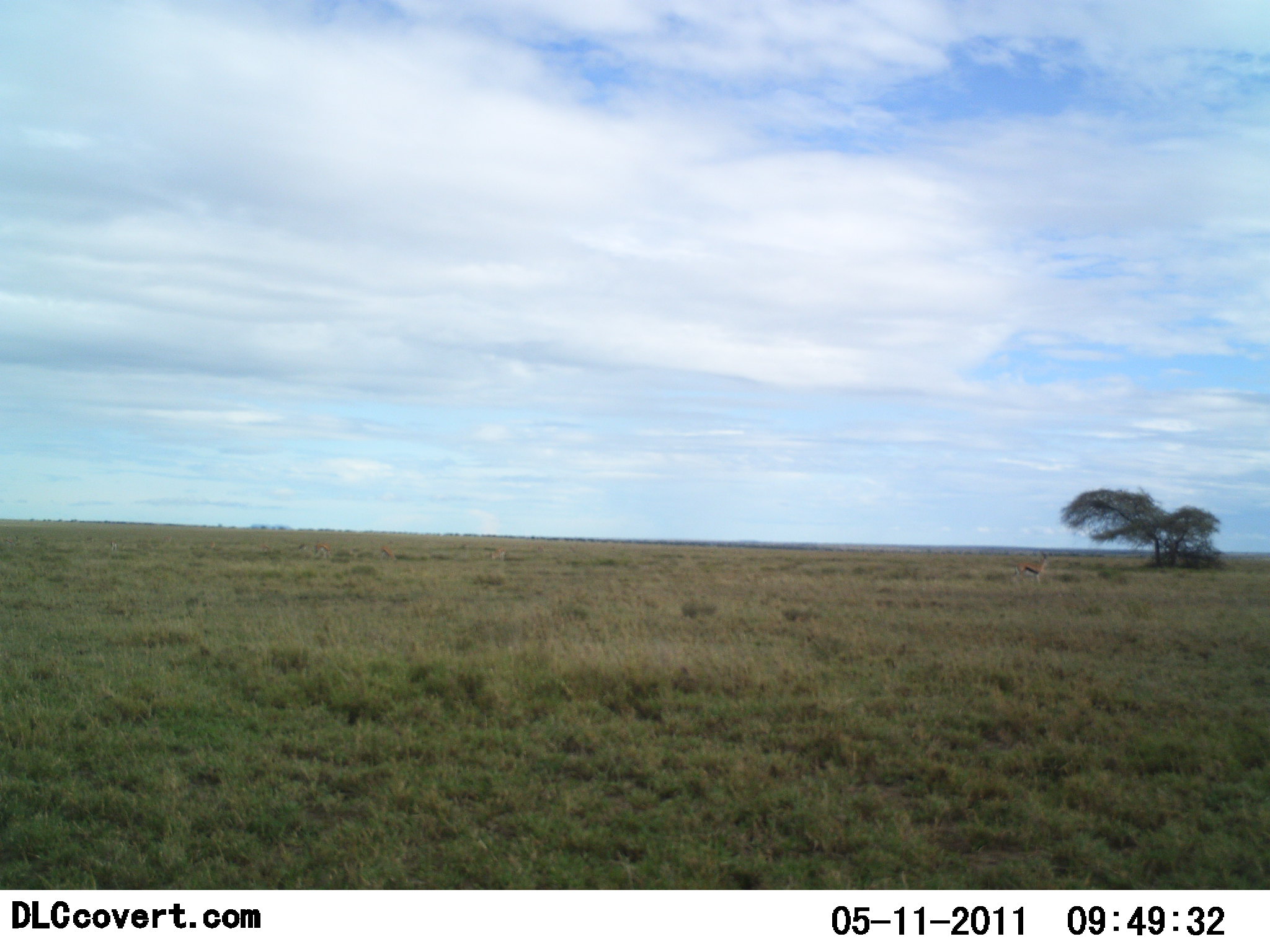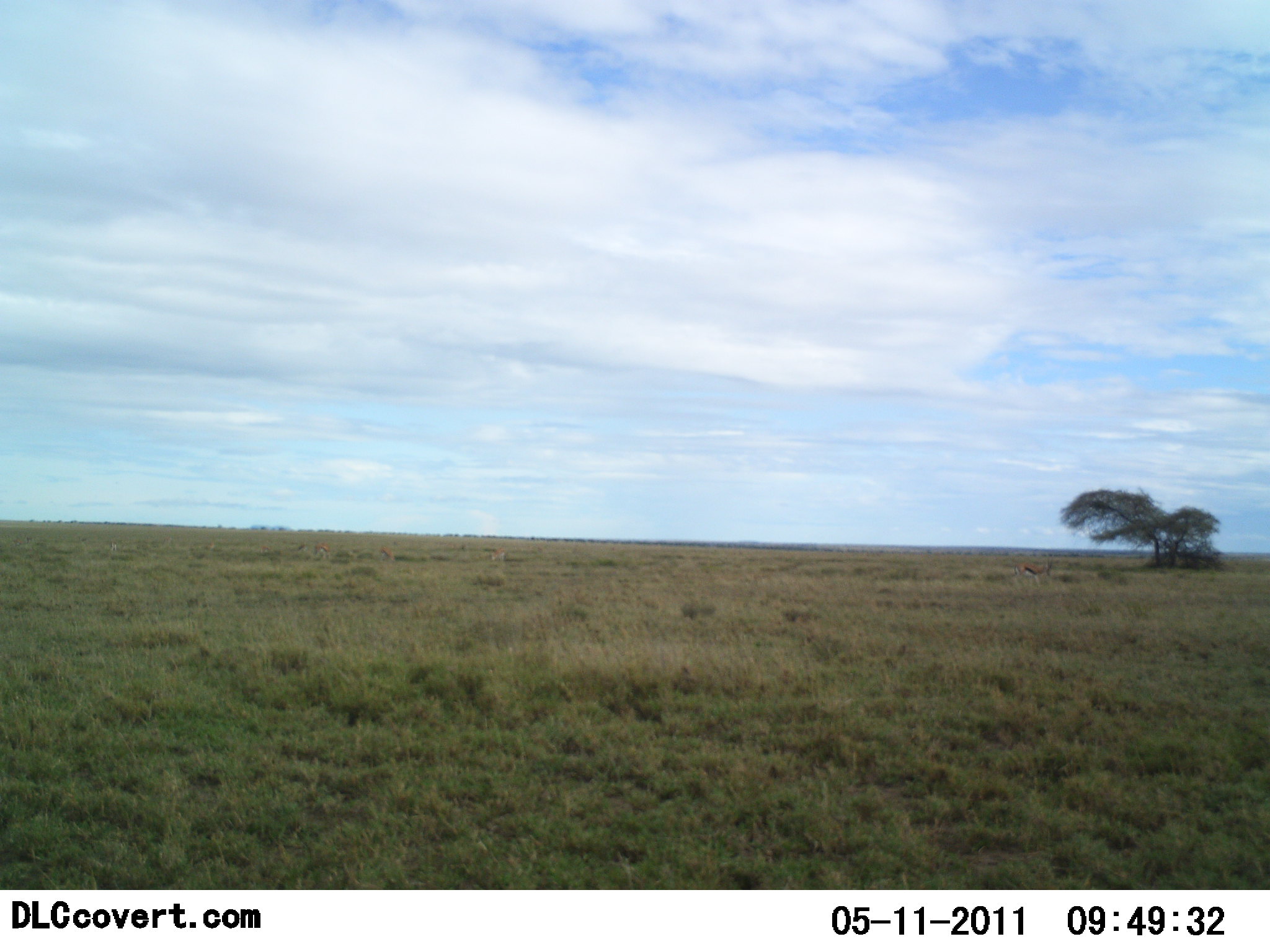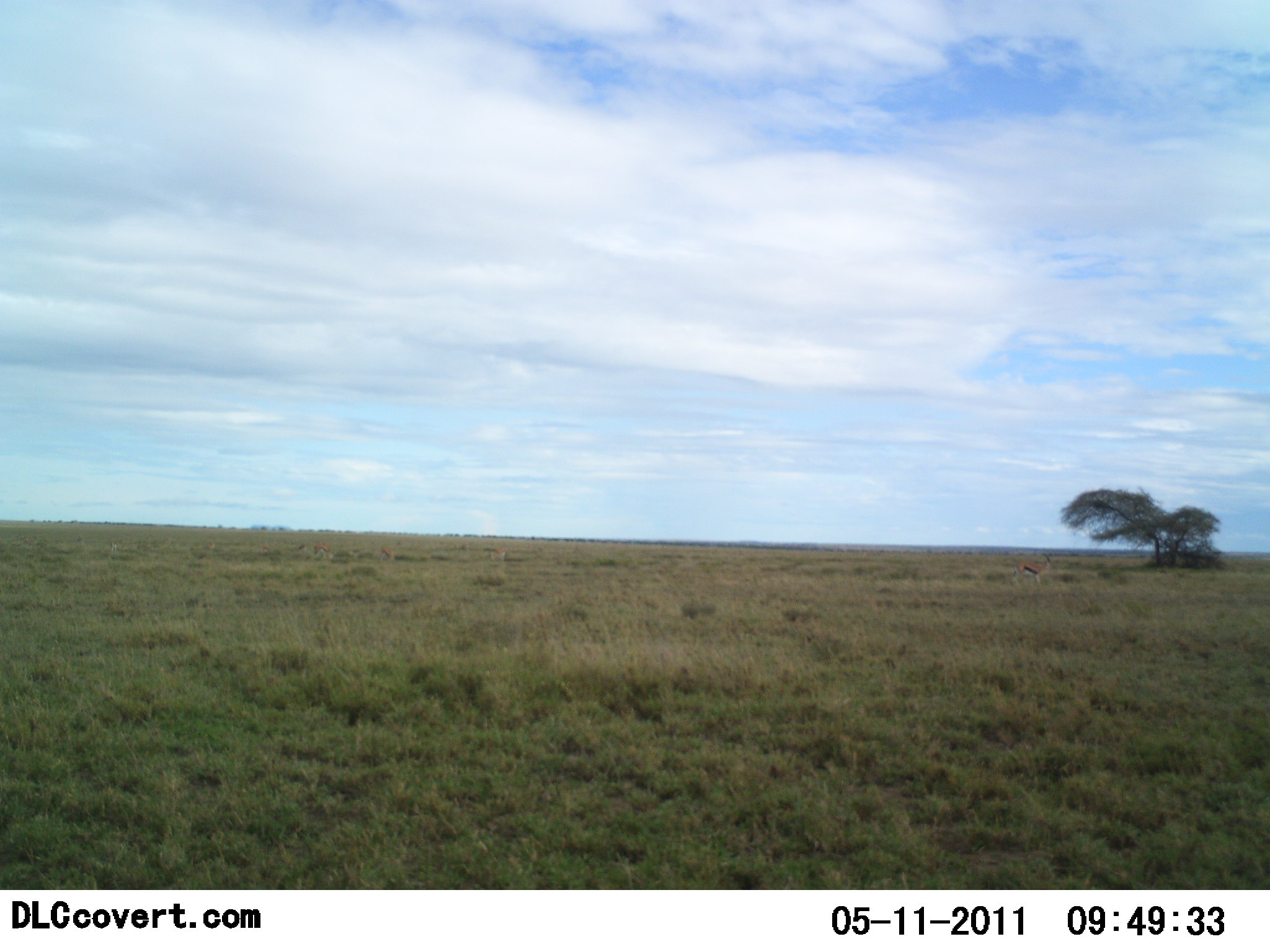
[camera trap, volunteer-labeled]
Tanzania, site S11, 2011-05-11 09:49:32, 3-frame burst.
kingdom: Animalia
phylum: Chordata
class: Mammalia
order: Artiodactyla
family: Bovidae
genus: Eudorcas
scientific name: Eudorcas thomsonii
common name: thomson's gazelle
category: gazellethomsons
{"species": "gazellethomsons (thomson's gazelle) (Eudorcas thomsonii)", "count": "1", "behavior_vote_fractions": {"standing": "57%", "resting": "0%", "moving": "29%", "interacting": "0%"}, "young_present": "0%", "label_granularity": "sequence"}